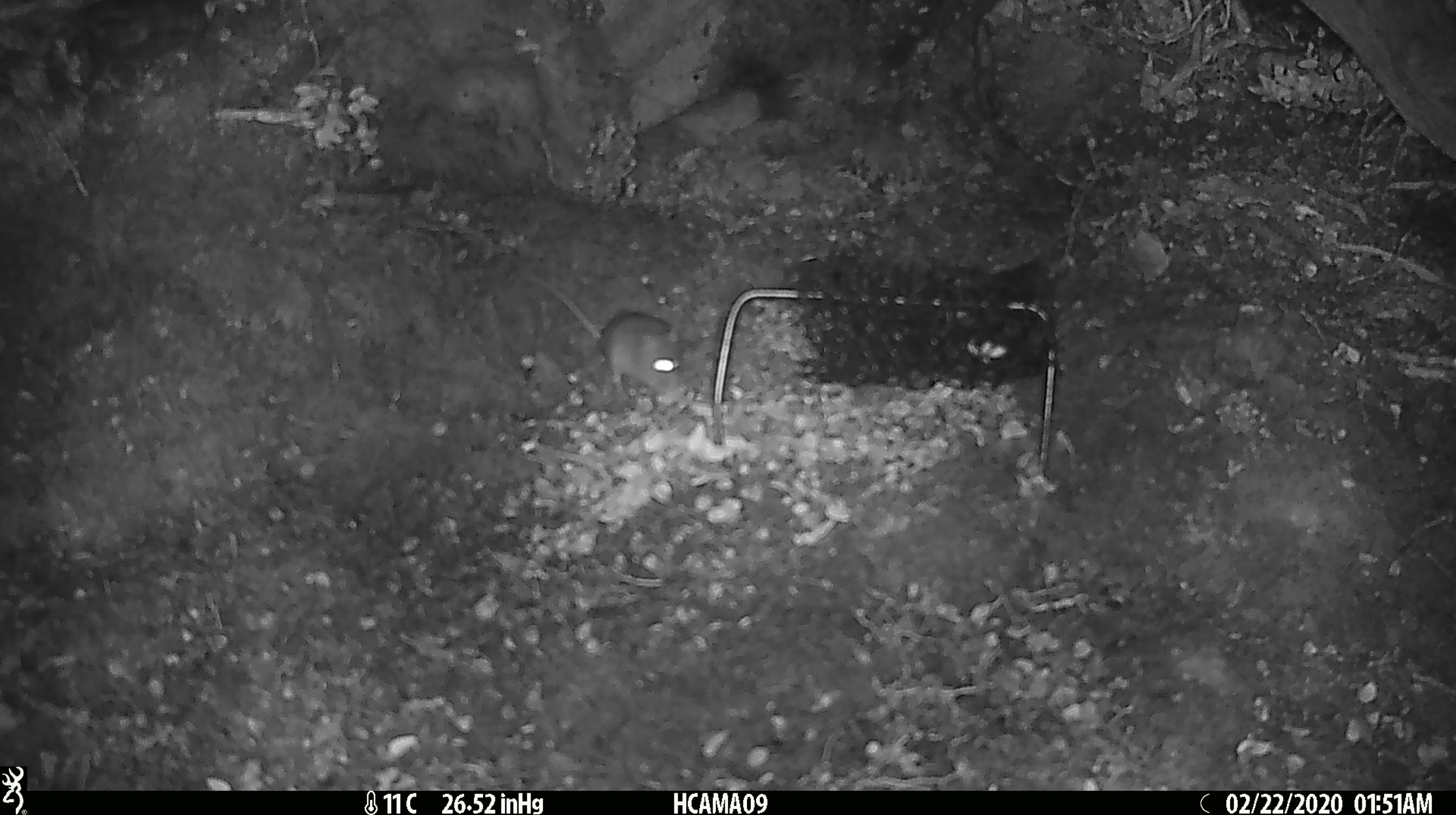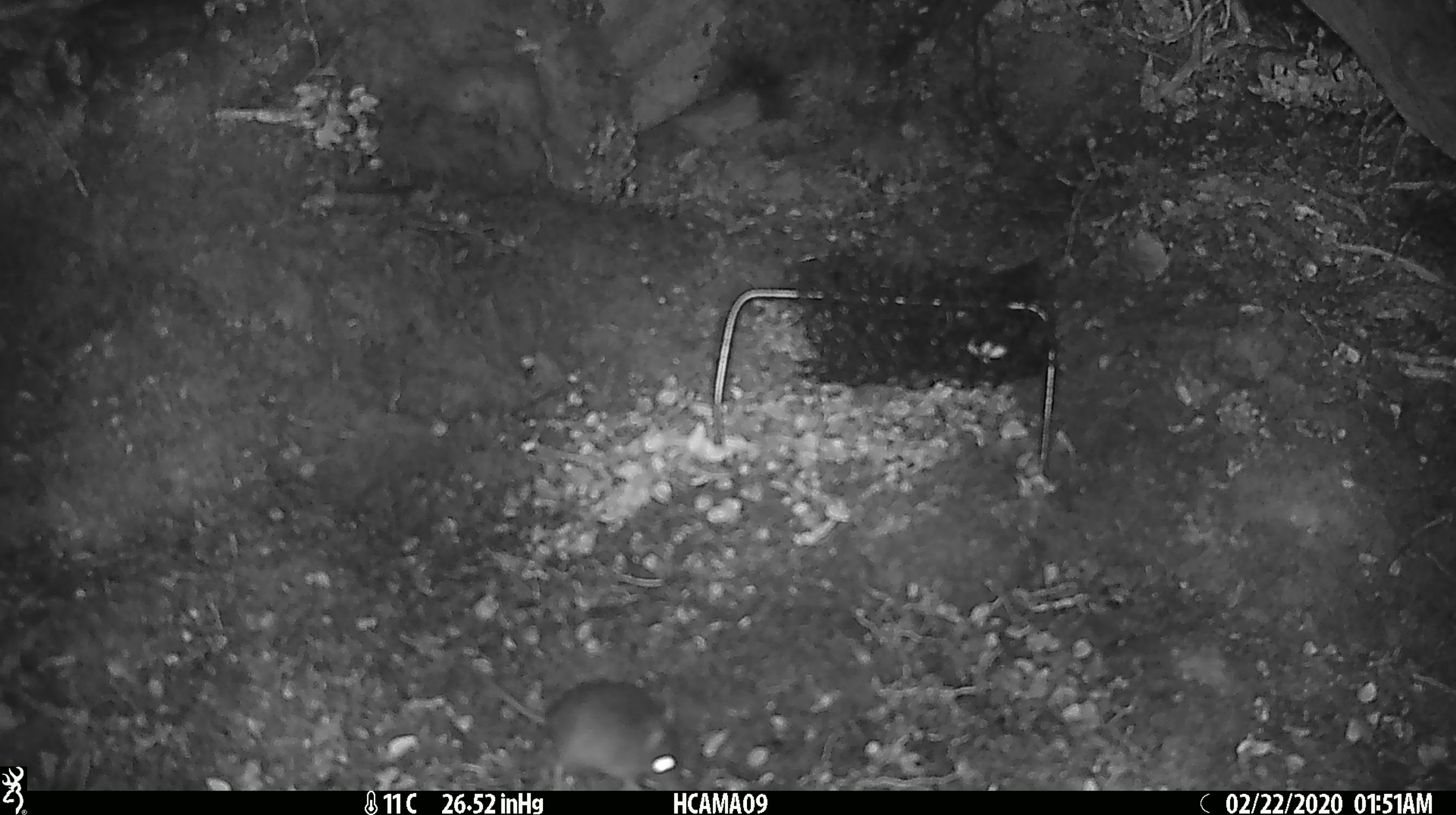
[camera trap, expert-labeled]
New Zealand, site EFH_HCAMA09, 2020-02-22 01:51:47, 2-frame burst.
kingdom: Animalia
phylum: Chordata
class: Mammalia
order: Rodentia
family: Muridae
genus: Mus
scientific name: Mus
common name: mouse